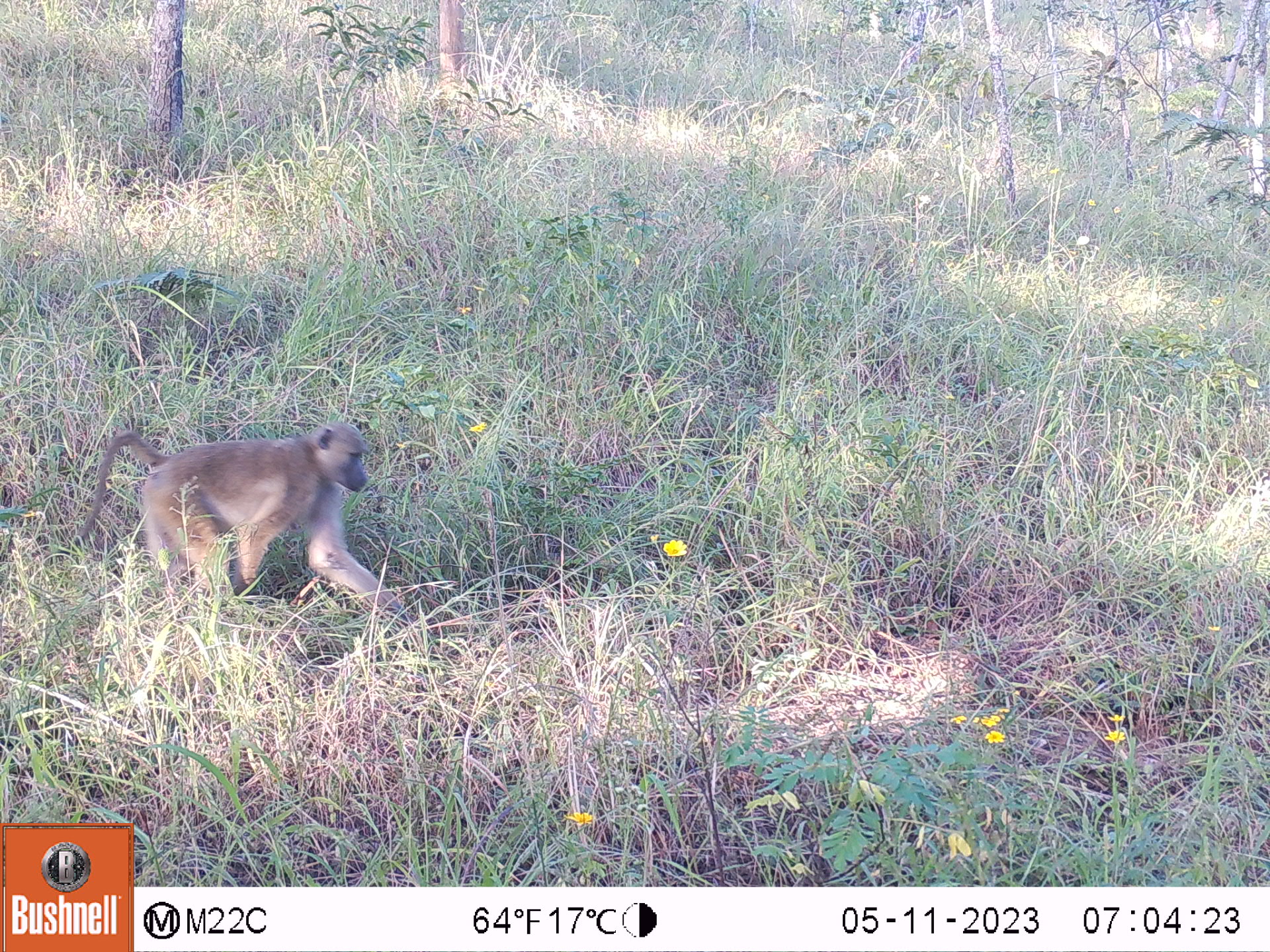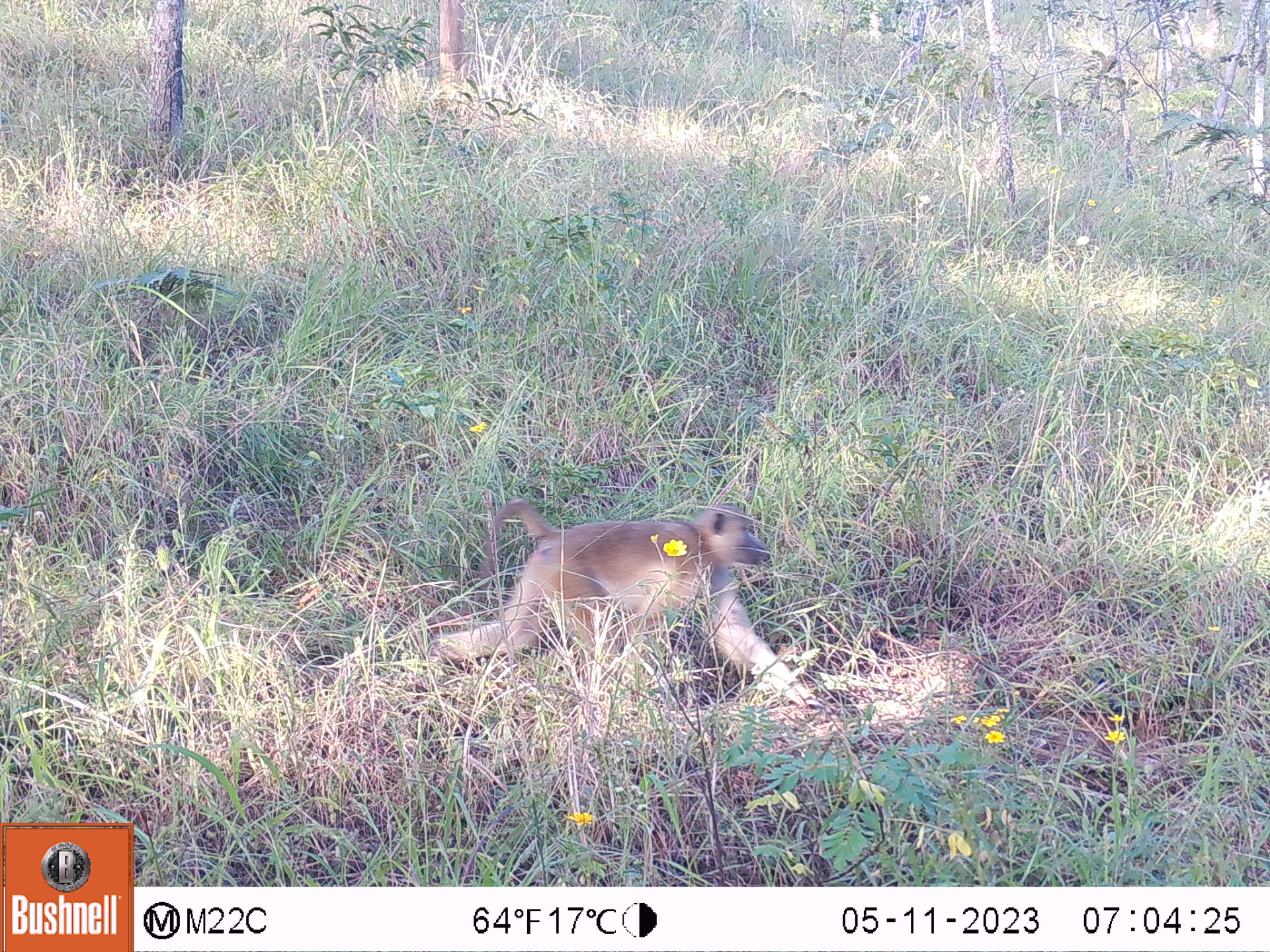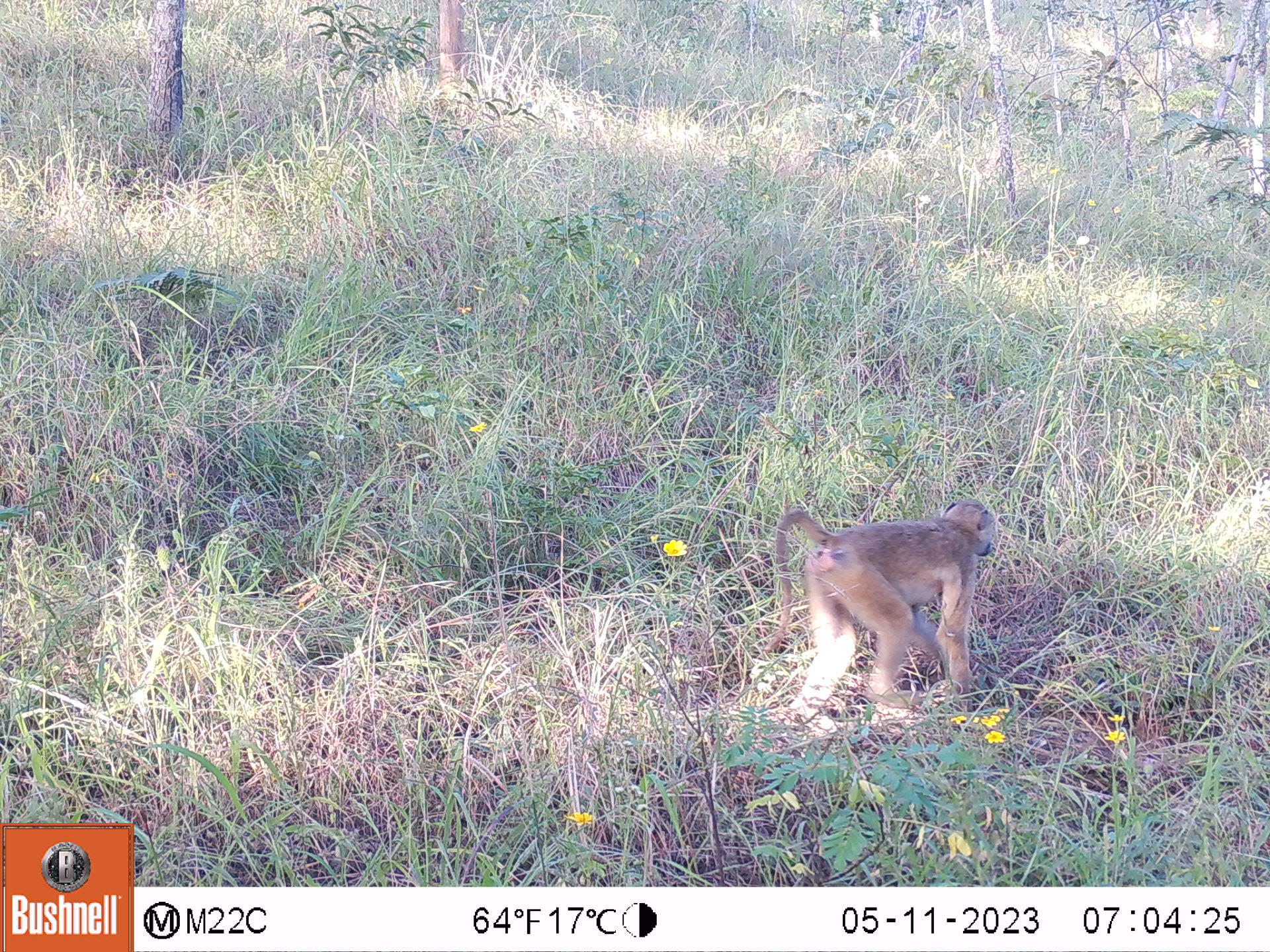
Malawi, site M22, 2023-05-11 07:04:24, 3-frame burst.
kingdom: Animalia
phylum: Chordata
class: Mammalia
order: Primates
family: Cercopithecidae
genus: Papio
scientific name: Papio cynocephalus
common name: yellow baboon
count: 1